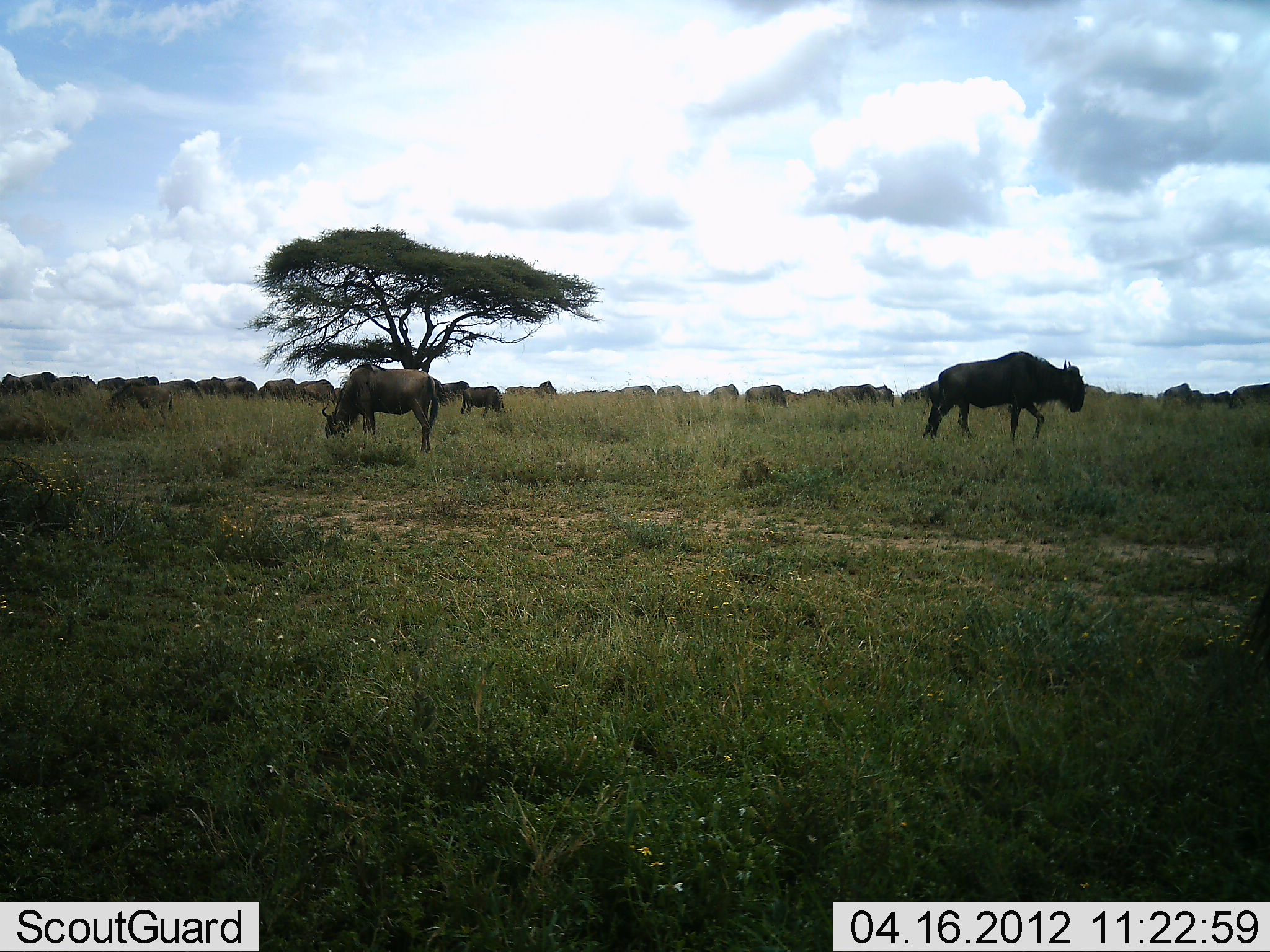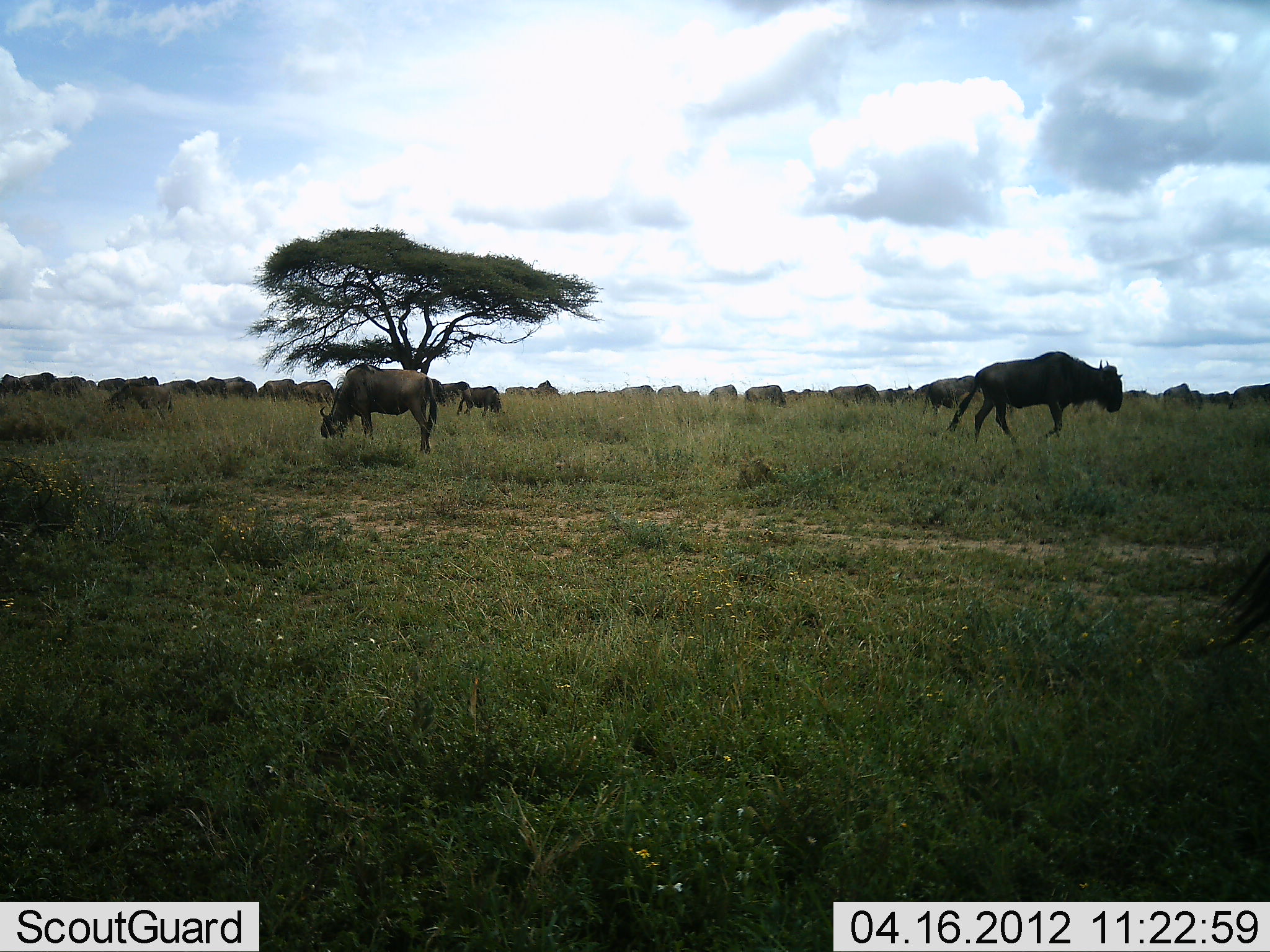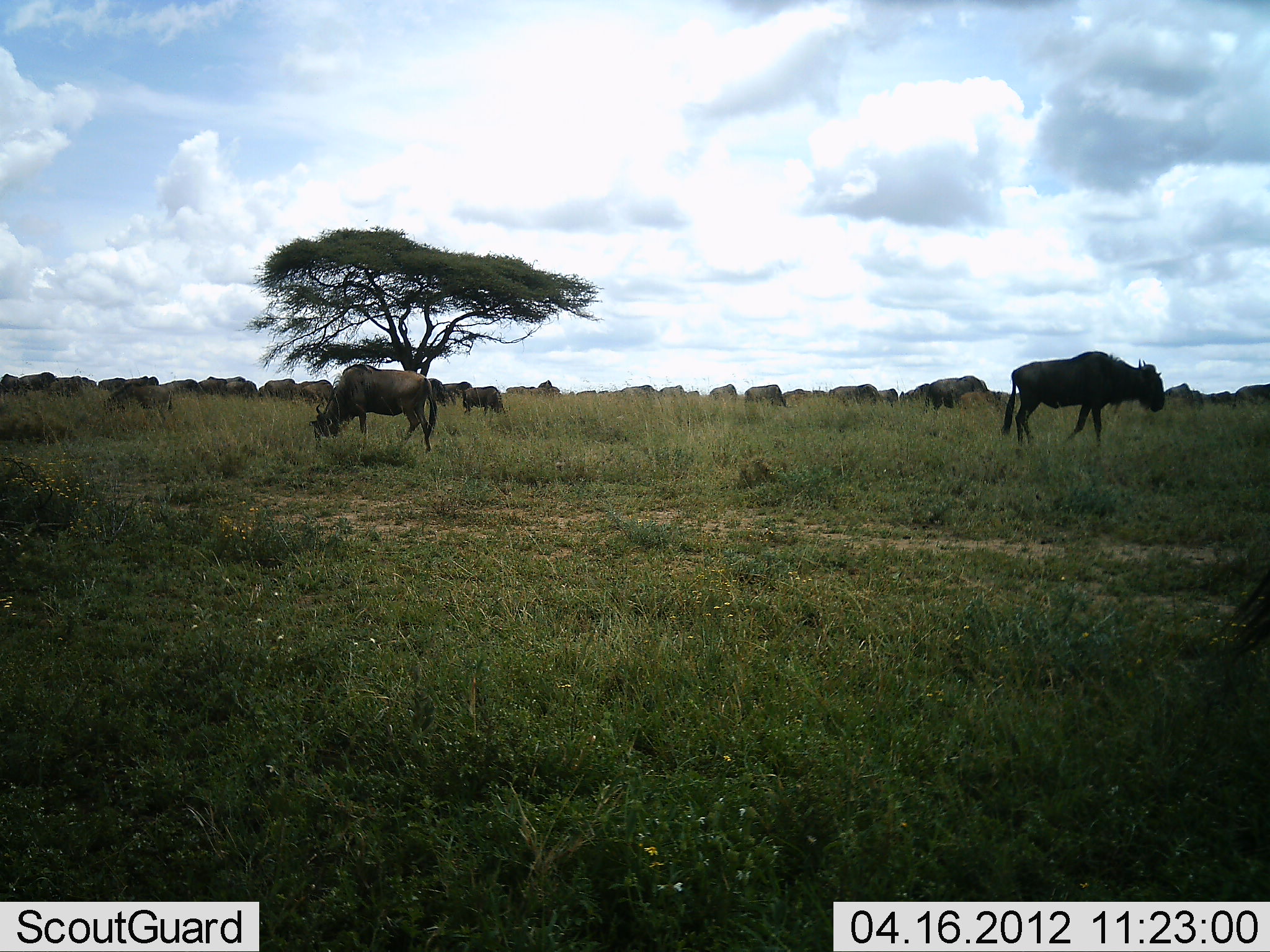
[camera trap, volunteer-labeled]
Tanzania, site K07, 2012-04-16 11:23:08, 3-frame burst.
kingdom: Animalia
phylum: Chordata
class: Mammalia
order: Artiodactyla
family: Bovidae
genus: Connochaetes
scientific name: Connochaetes taurinus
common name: blue wildebeest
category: wildebeest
Wildebeest (blue wildebeest) (Connochaetes taurinus), count 11-50. Behavior (volunteer vote fractions): standing 56%, resting 6%, moving 79%, interacting 3%. Young present (vote fraction): 3%. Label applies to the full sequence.